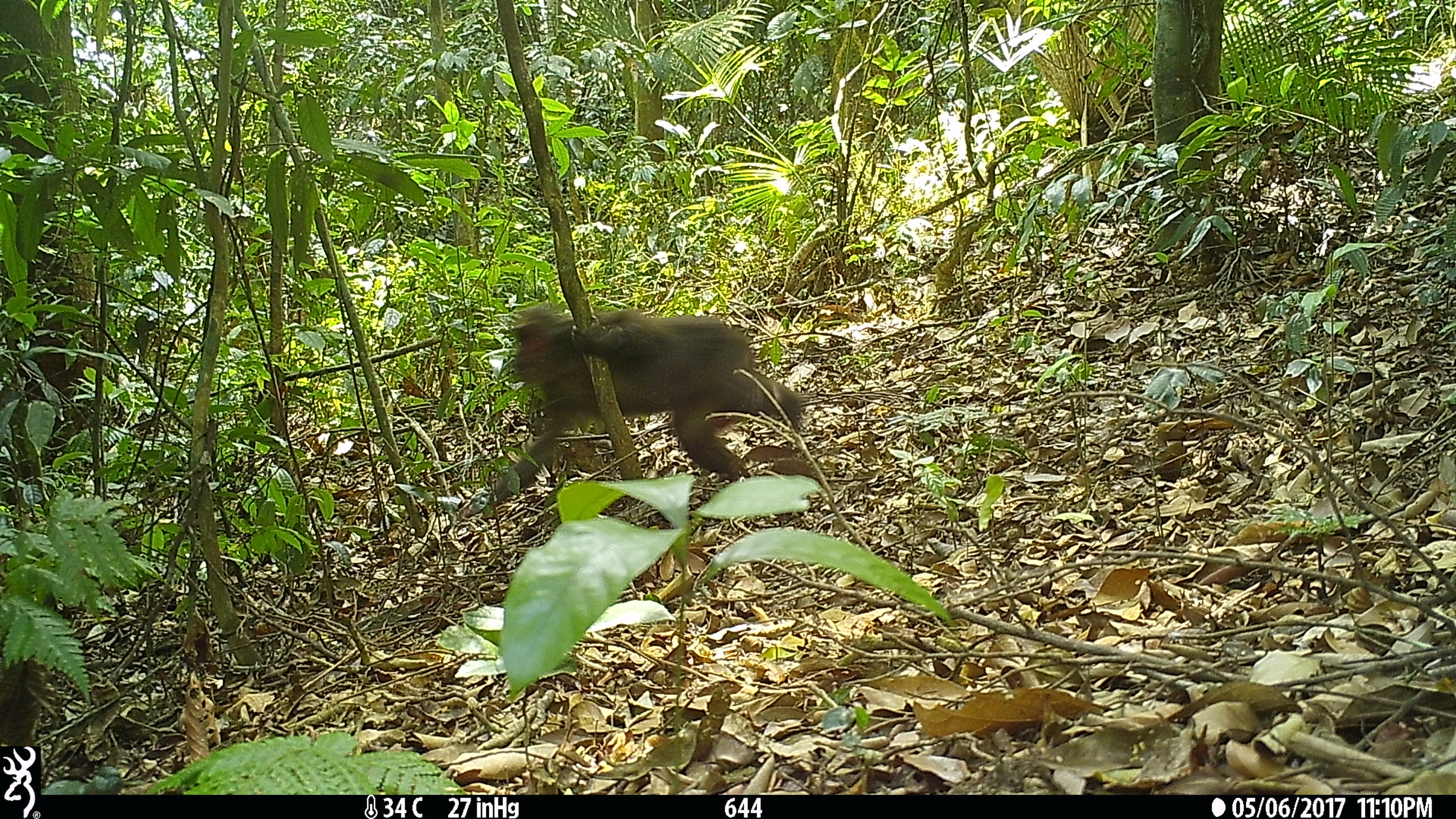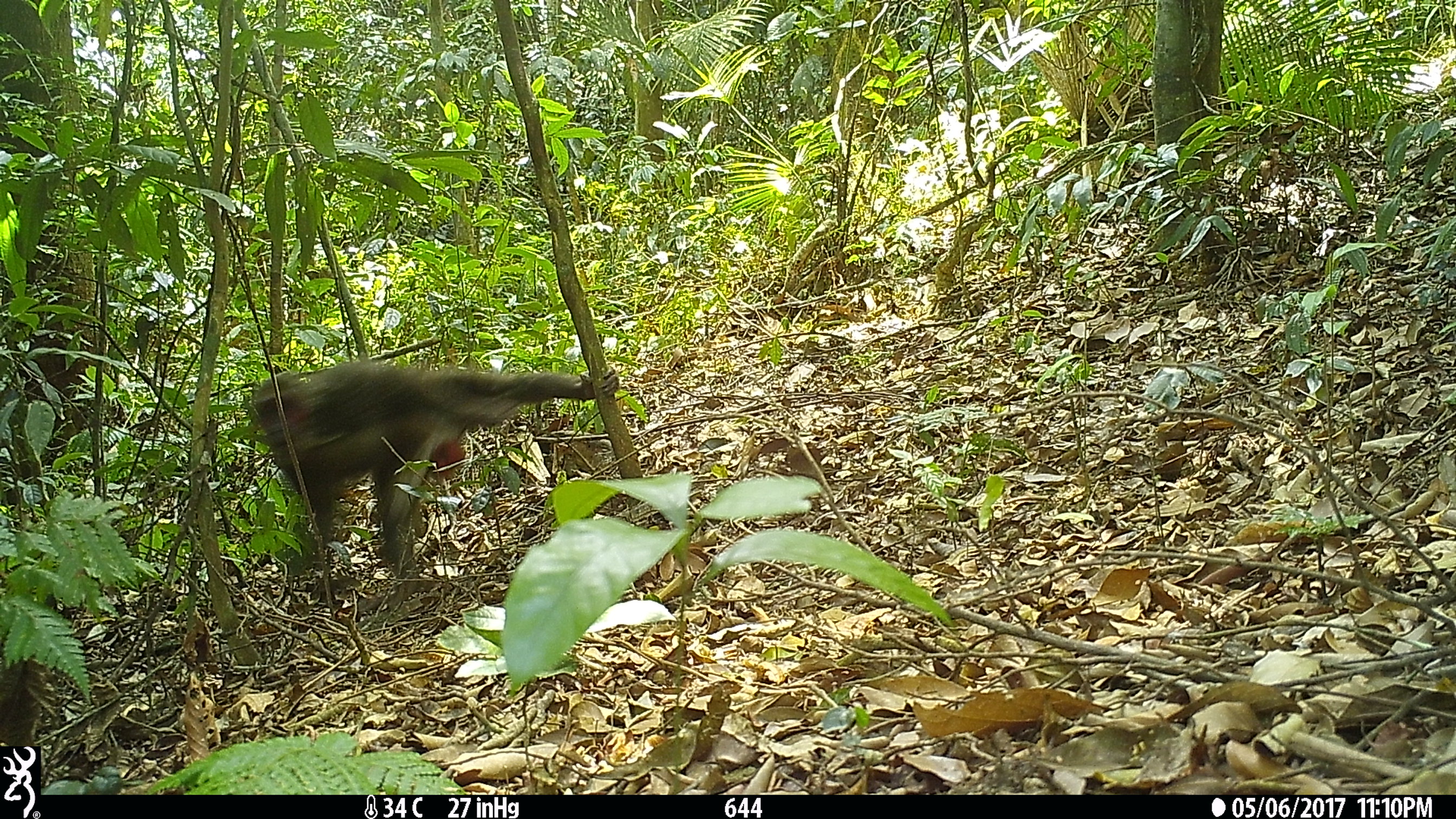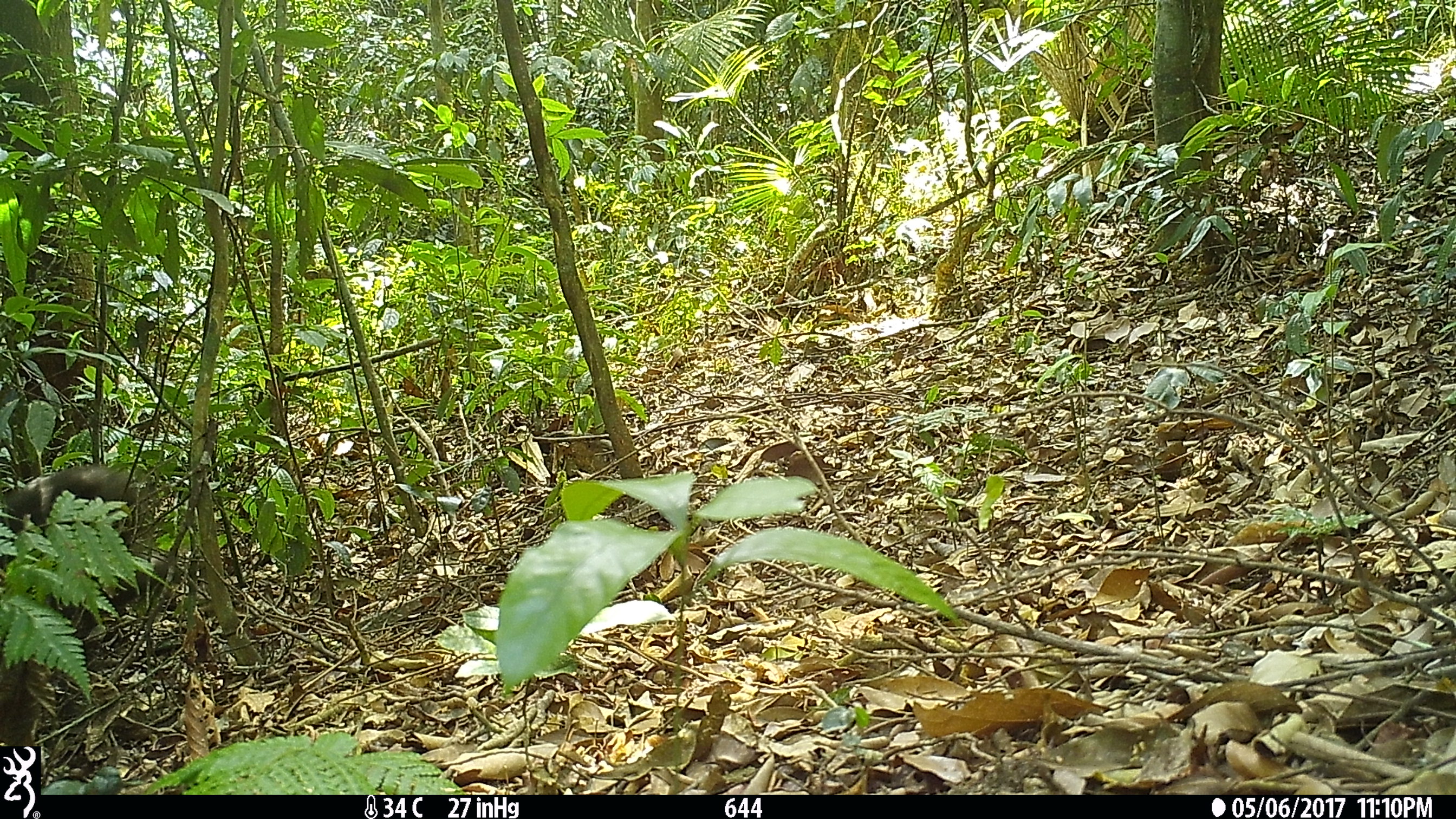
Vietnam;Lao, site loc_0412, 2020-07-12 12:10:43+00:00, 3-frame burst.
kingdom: Animalia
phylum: Chordata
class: Mammalia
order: Primates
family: Cercopithecidae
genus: Macaca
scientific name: Macaca arctoides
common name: stump-tailed macaque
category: stump tailed macaque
Stump tailed macaque (stump-tailed macaque) (Macaca arctoides). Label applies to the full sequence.